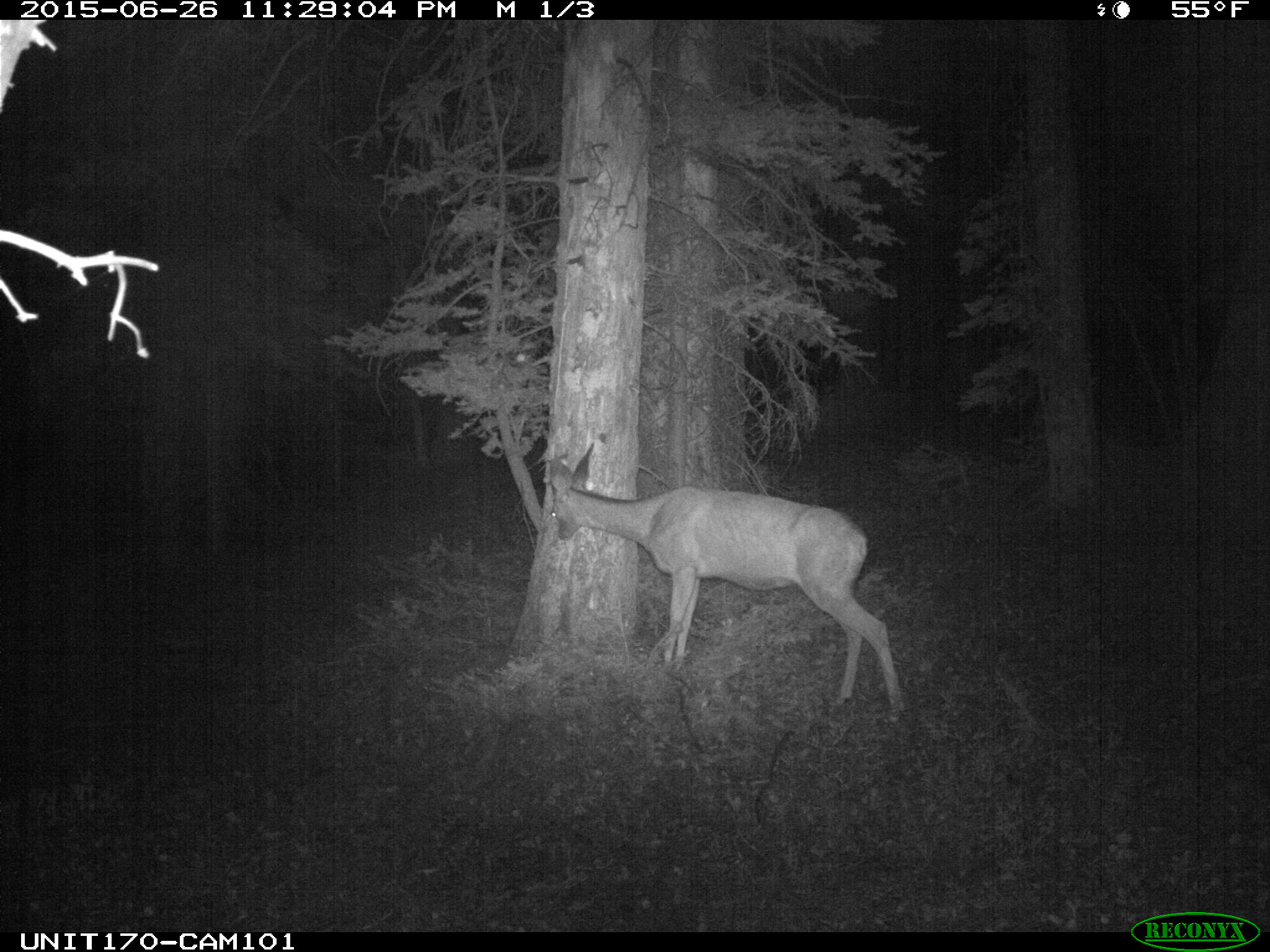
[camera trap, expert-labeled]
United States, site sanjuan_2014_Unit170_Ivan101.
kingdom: Animalia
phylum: Chordata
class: Mammalia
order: Artiodactyla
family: Cervidae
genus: Odocoileus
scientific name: Odocoileus hemionus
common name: mule deer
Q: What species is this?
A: Odocoileus hemionus (mule deer).